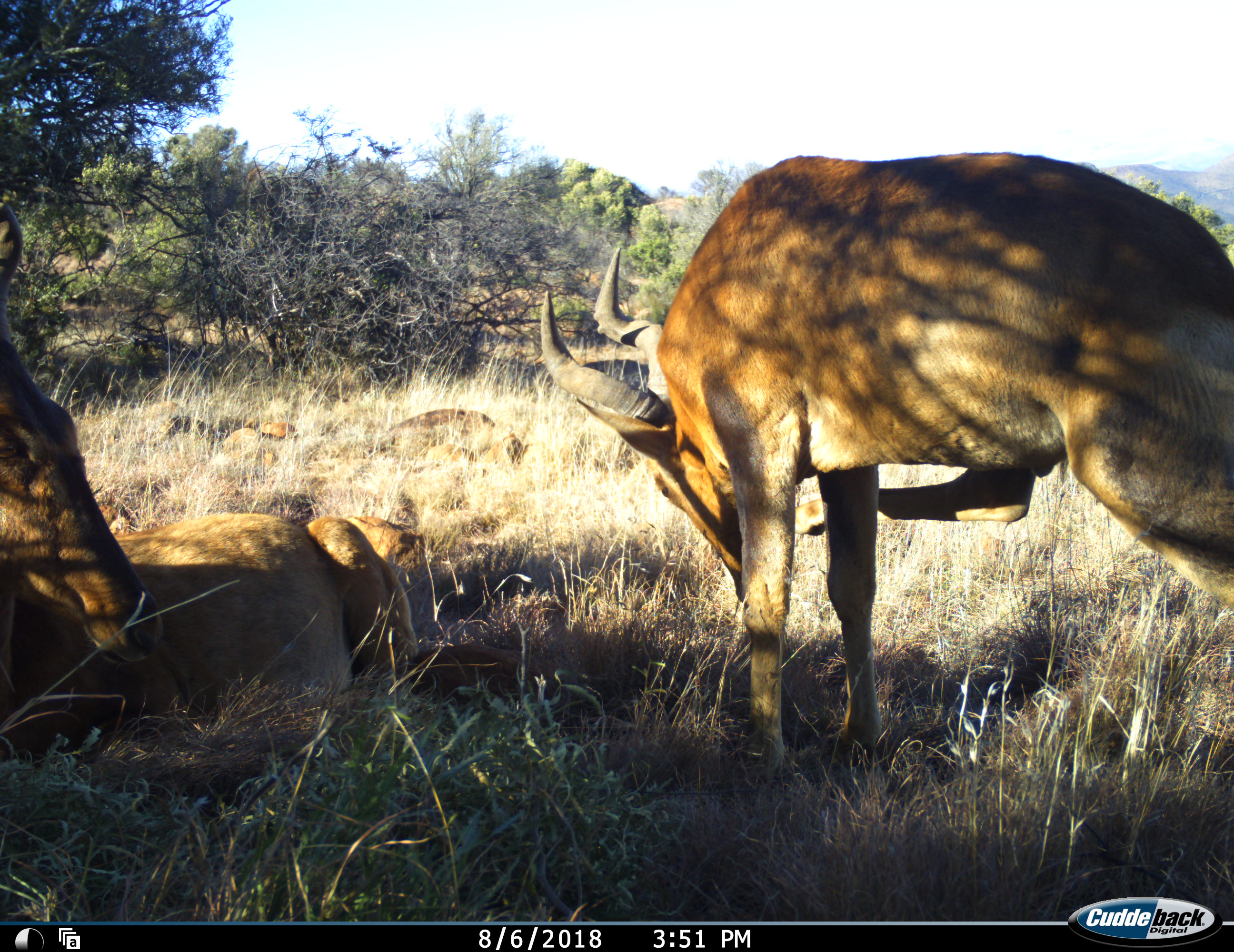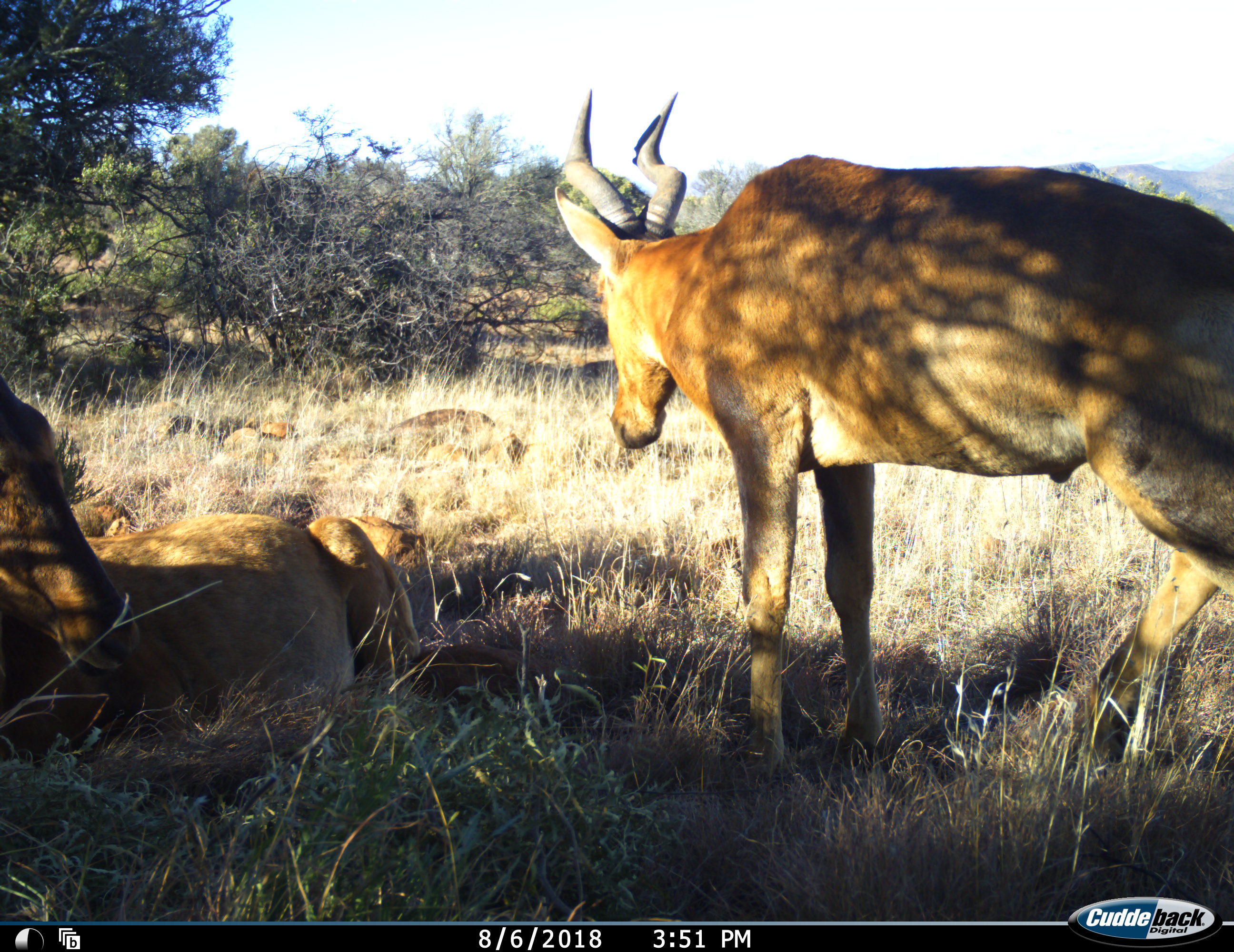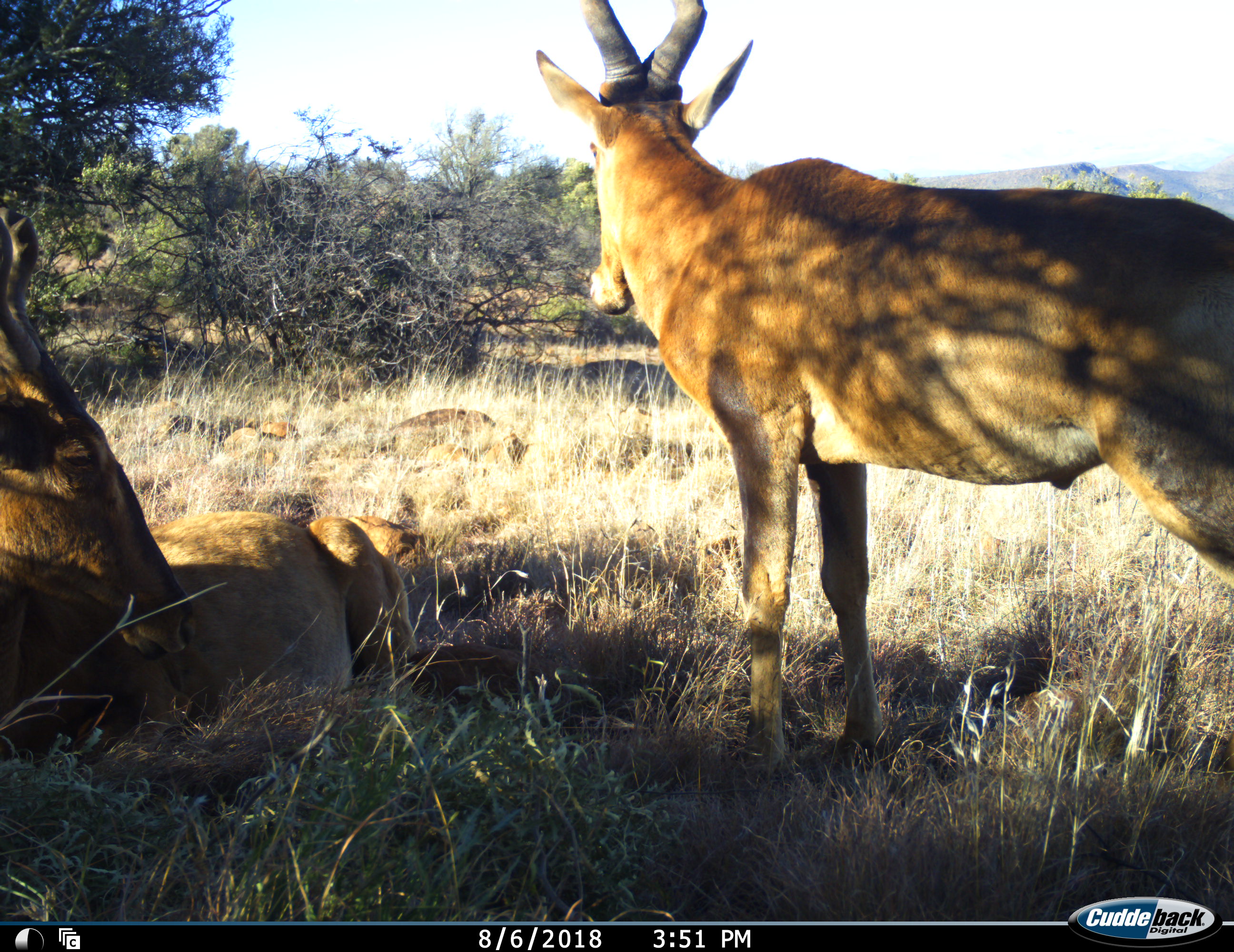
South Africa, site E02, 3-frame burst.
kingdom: Animalia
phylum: Chordata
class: Mammalia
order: Artiodactyla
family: Bovidae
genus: Alcelaphus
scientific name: Alcelaphus buselaphus caama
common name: red hartebeest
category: hartebeestred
Hartebeestred (red hartebeest) (Alcelaphus buselaphus caama), count 2. Behavior (volunteer vote fractions): standing 75%, resting 100%, moving 0%, interacting 0%. Young present (vote fraction): 0%. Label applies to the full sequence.